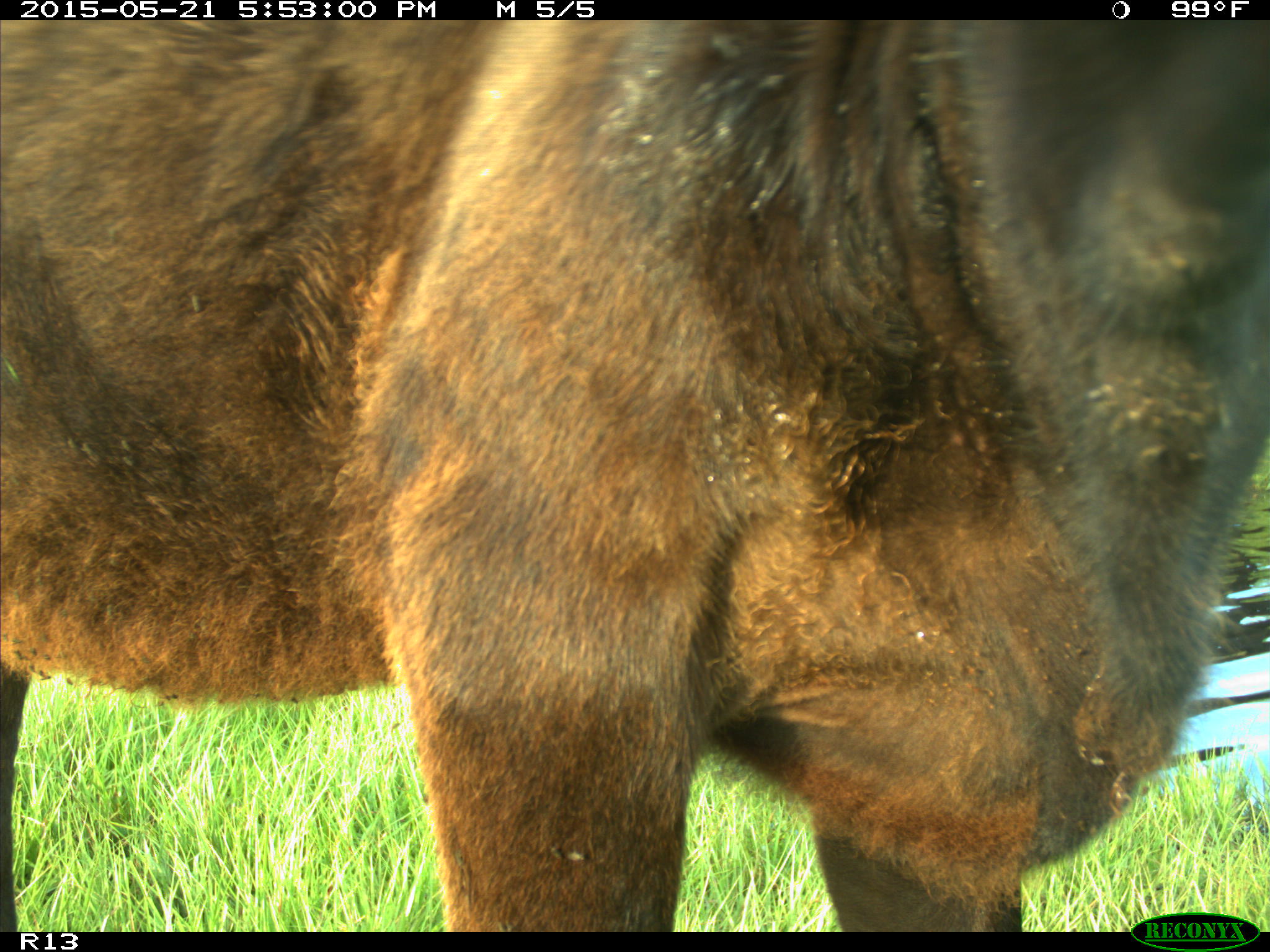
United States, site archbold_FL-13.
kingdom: Animalia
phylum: Chordata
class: Mammalia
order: Artiodactyla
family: Bovidae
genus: Bos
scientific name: Bos taurus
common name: domestic cow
Bos taurus (domestic cow).